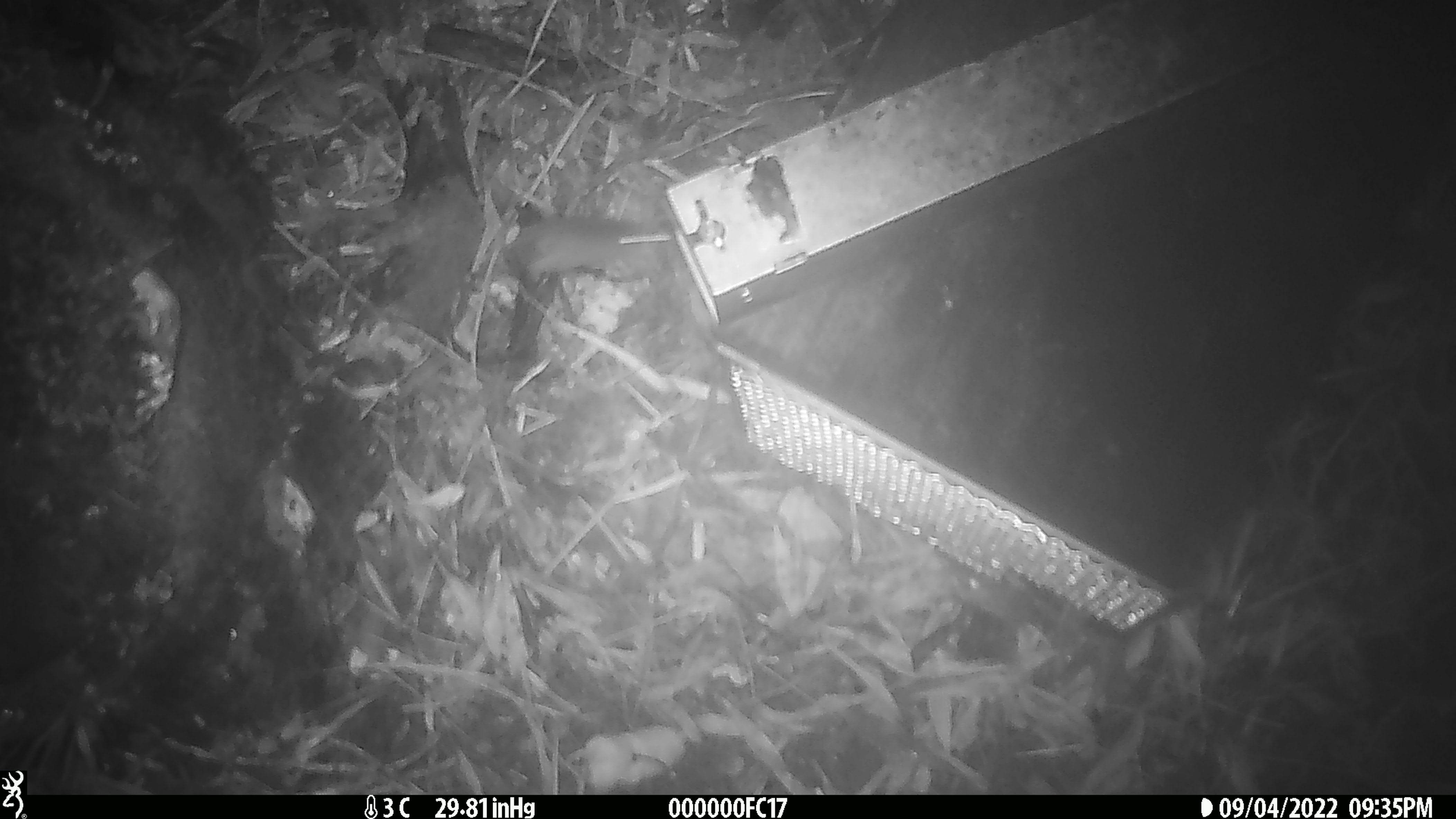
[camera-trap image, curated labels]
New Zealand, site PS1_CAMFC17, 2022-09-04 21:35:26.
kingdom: Animalia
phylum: Chordata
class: Mammalia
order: Rodentia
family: Muridae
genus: Mus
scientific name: Mus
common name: mouse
Mouse (Mus).